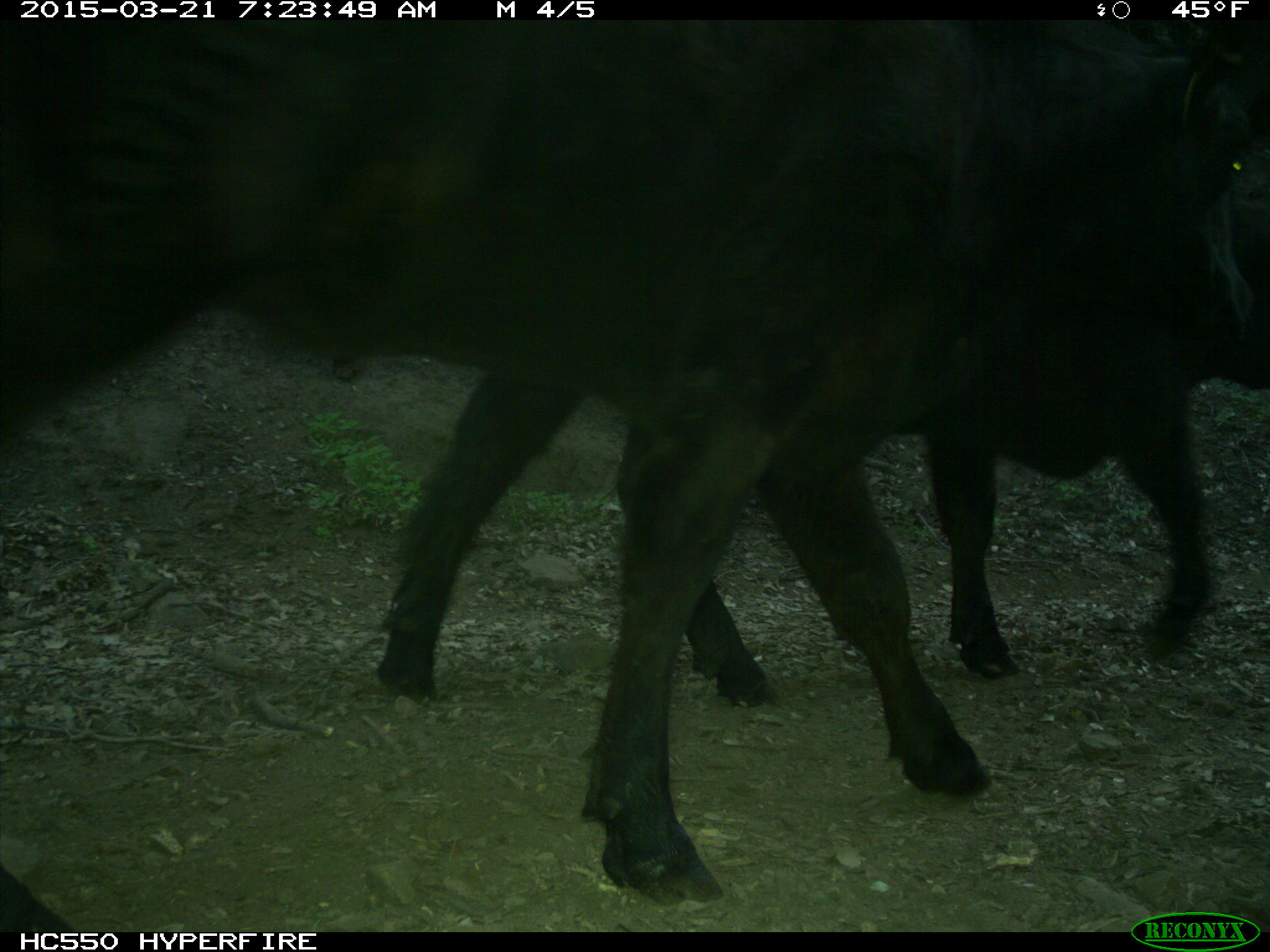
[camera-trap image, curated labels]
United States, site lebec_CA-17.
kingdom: Animalia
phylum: Chordata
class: Mammalia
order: Artiodactyla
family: Bovidae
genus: Bos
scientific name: Bos taurus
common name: domestic cow